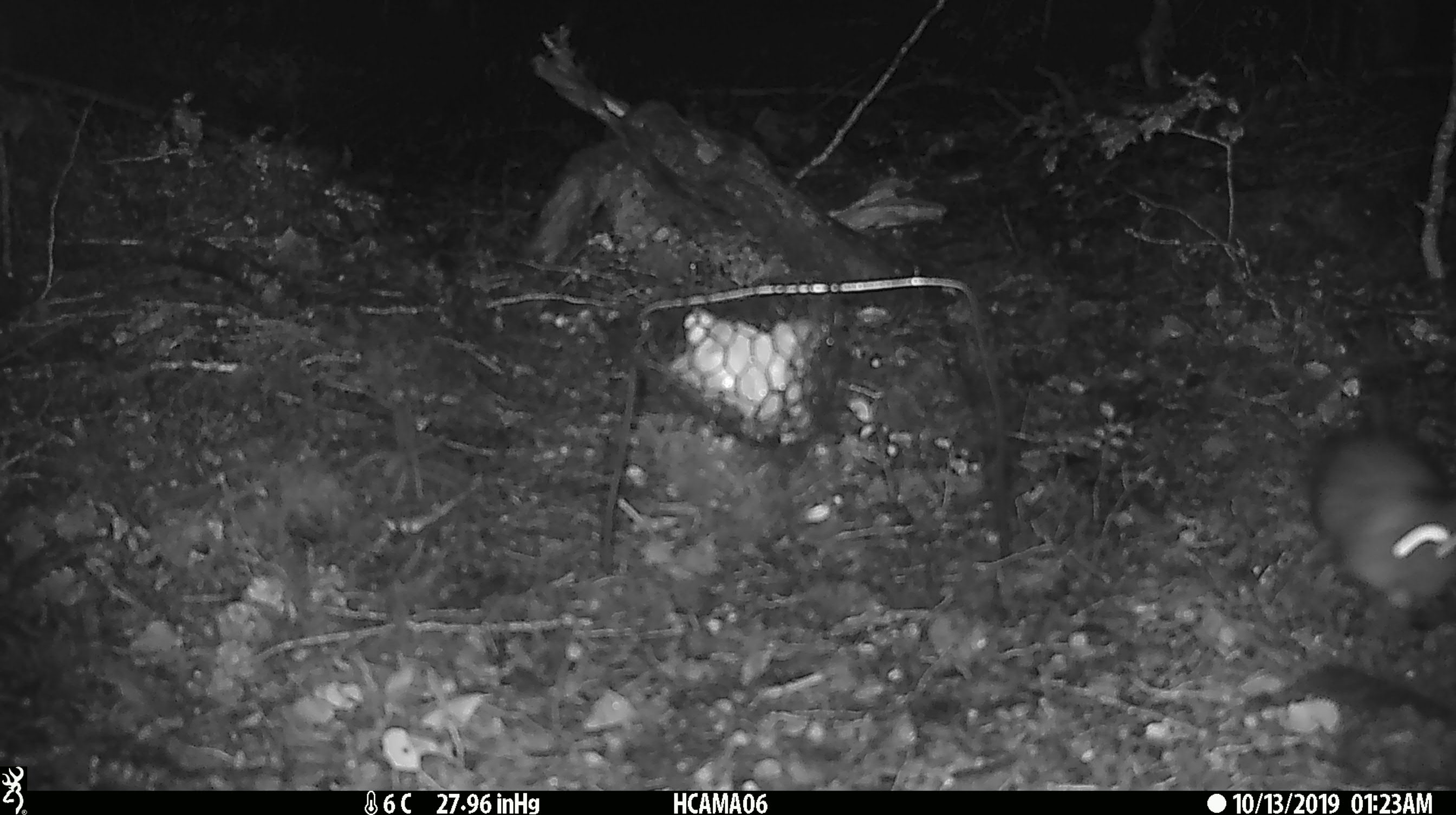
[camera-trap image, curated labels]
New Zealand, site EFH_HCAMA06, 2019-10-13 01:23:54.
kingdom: Animalia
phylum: Chordata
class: Mammalia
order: Rodentia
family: Muridae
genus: Mus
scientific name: Mus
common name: mouse